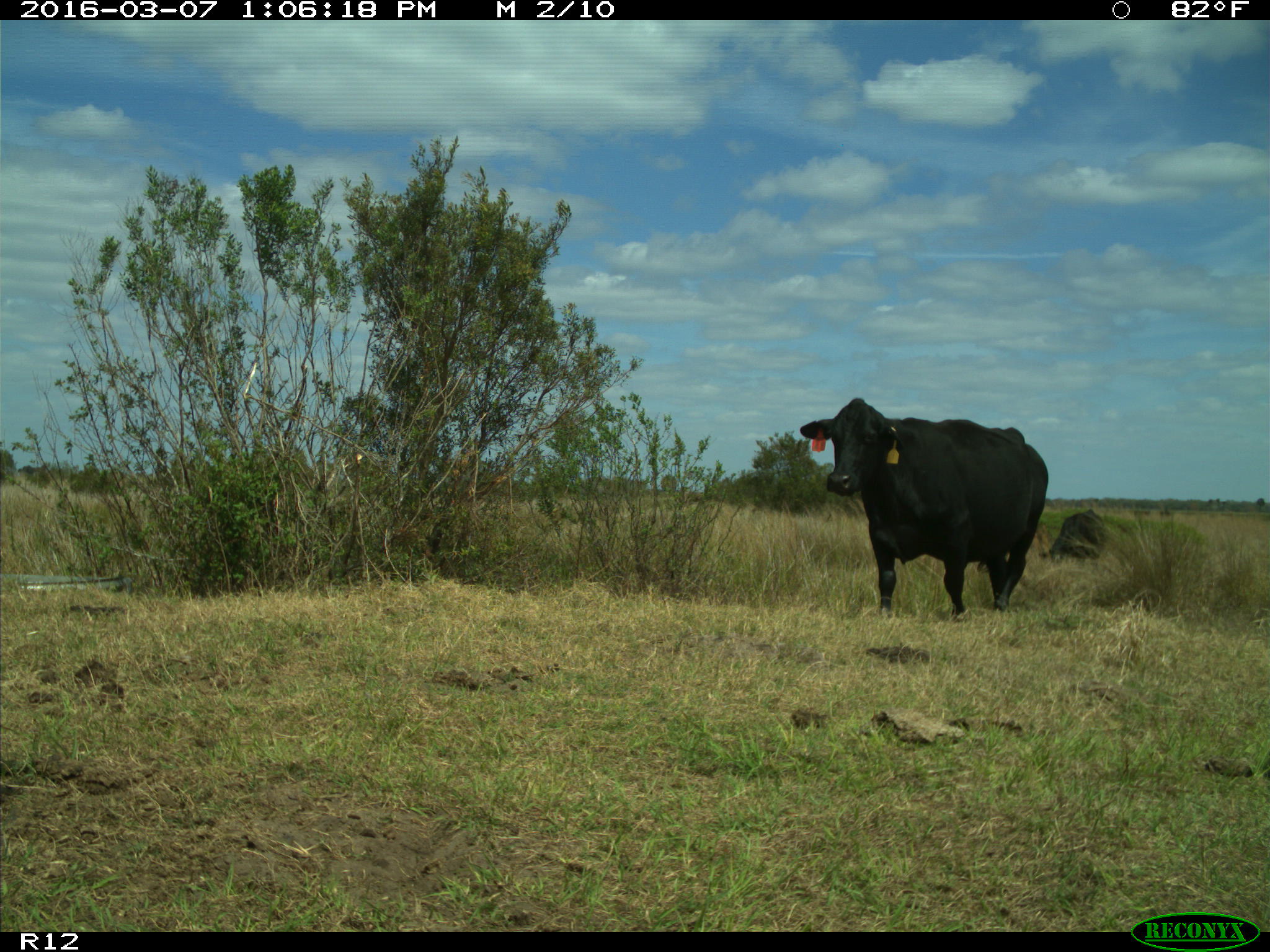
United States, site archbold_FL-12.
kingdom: Animalia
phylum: Chordata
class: Mammalia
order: Artiodactyla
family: Bovidae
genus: Bos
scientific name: Bos taurus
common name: domestic cow